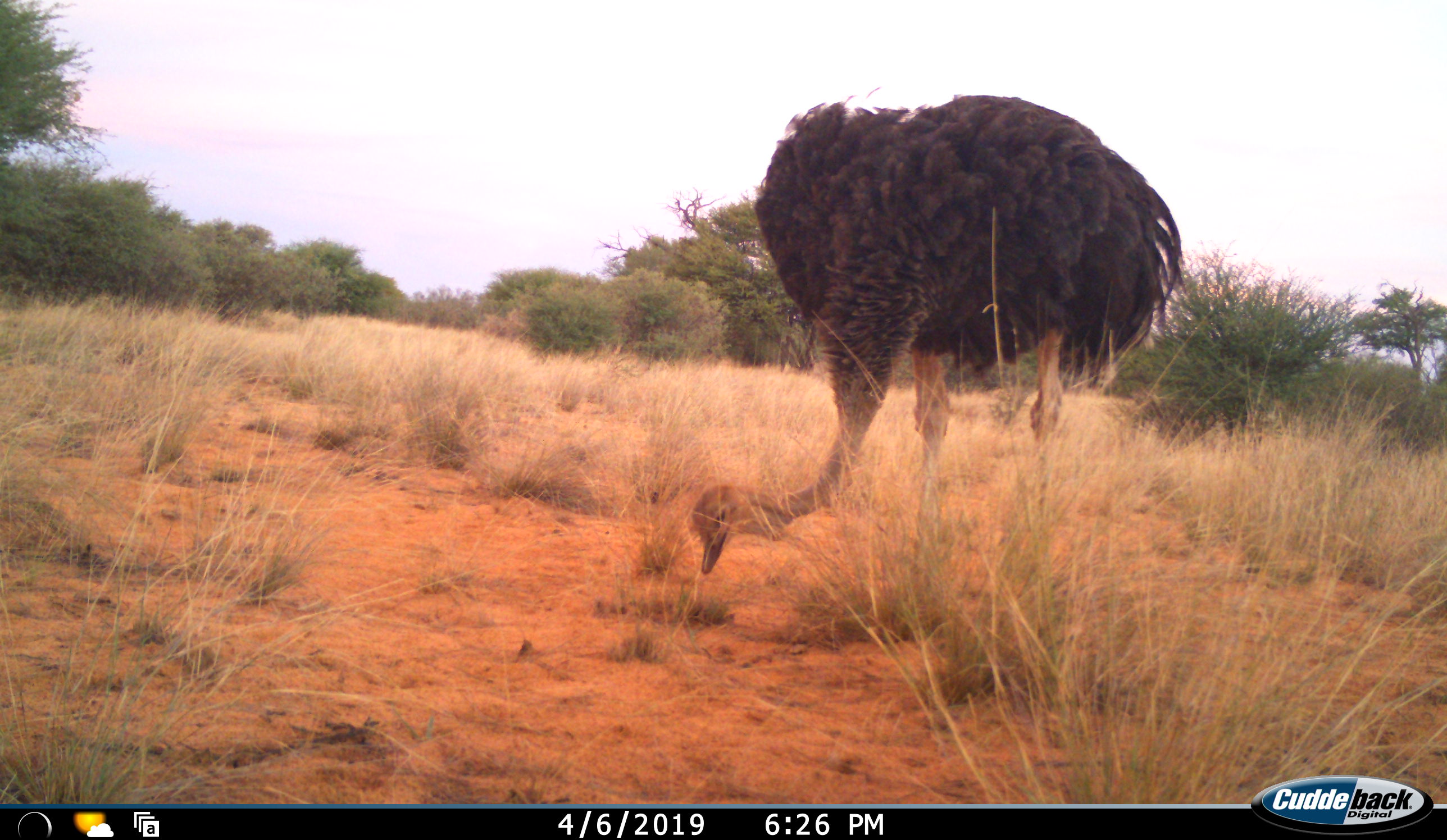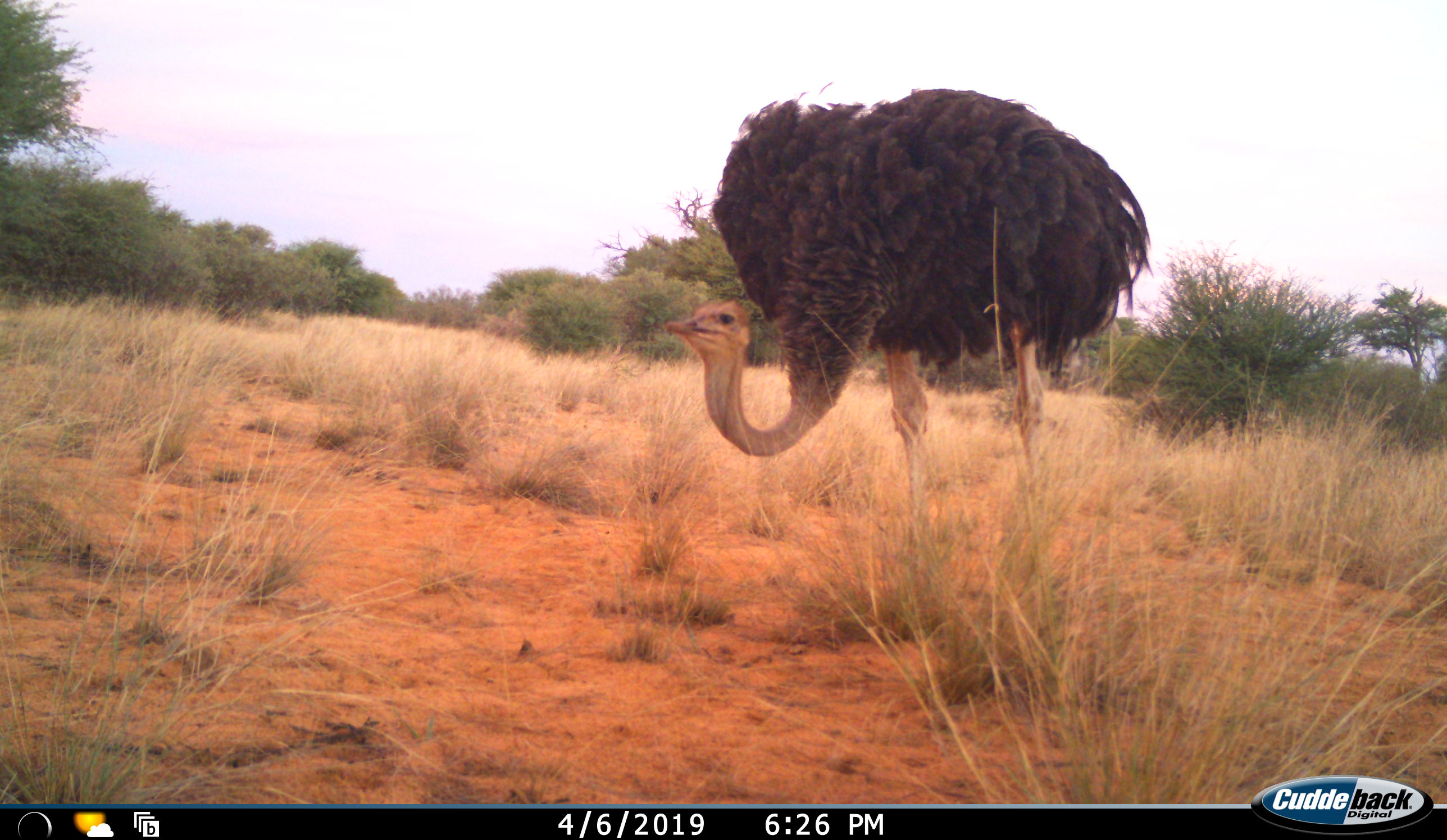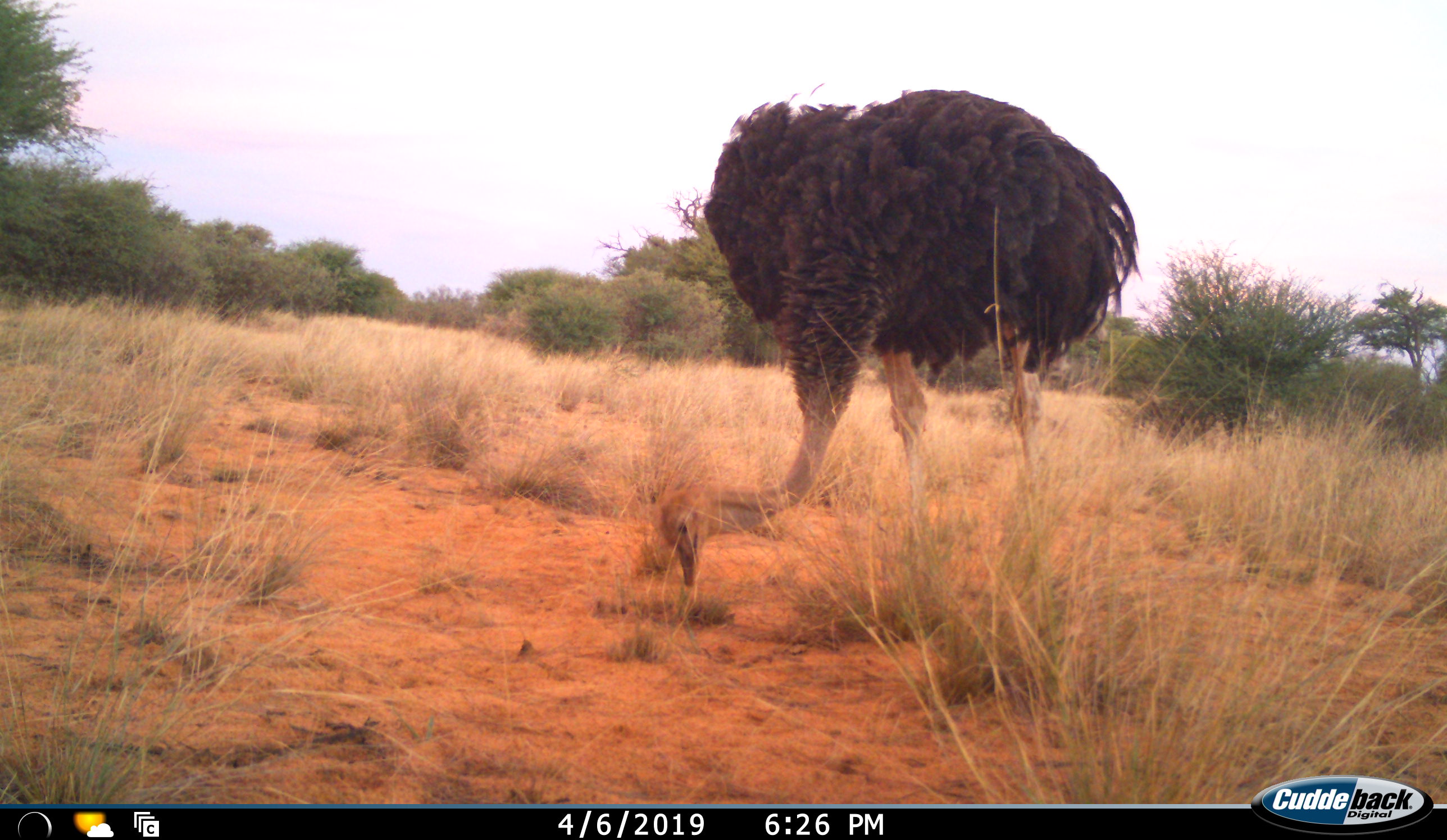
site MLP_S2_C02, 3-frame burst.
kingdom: Animalia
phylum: Chordata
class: Aves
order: Struthioniformes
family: Struthionidae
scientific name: Struthionidae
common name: ostrich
Ostrich (Struthionidae), count 1. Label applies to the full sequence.